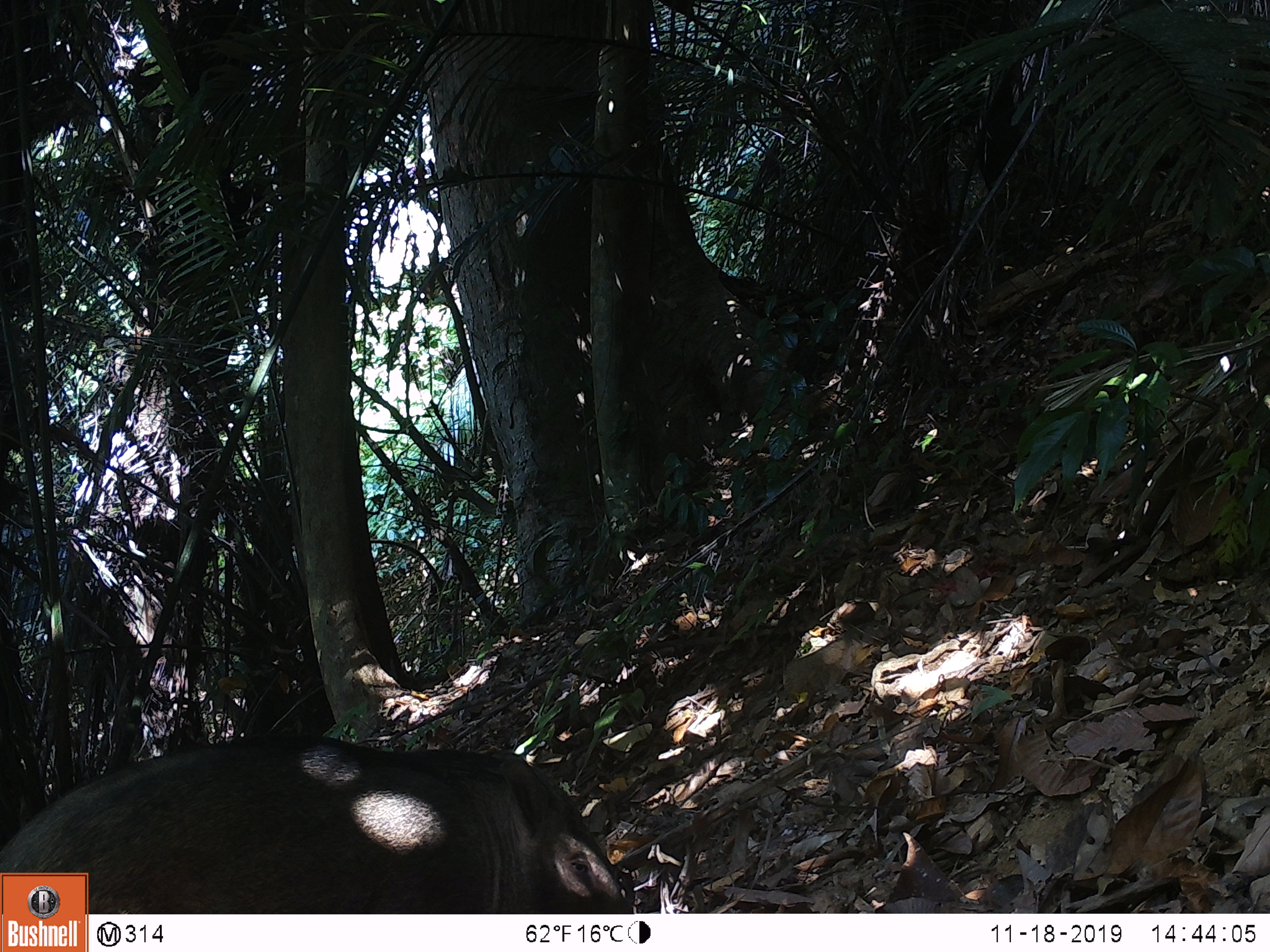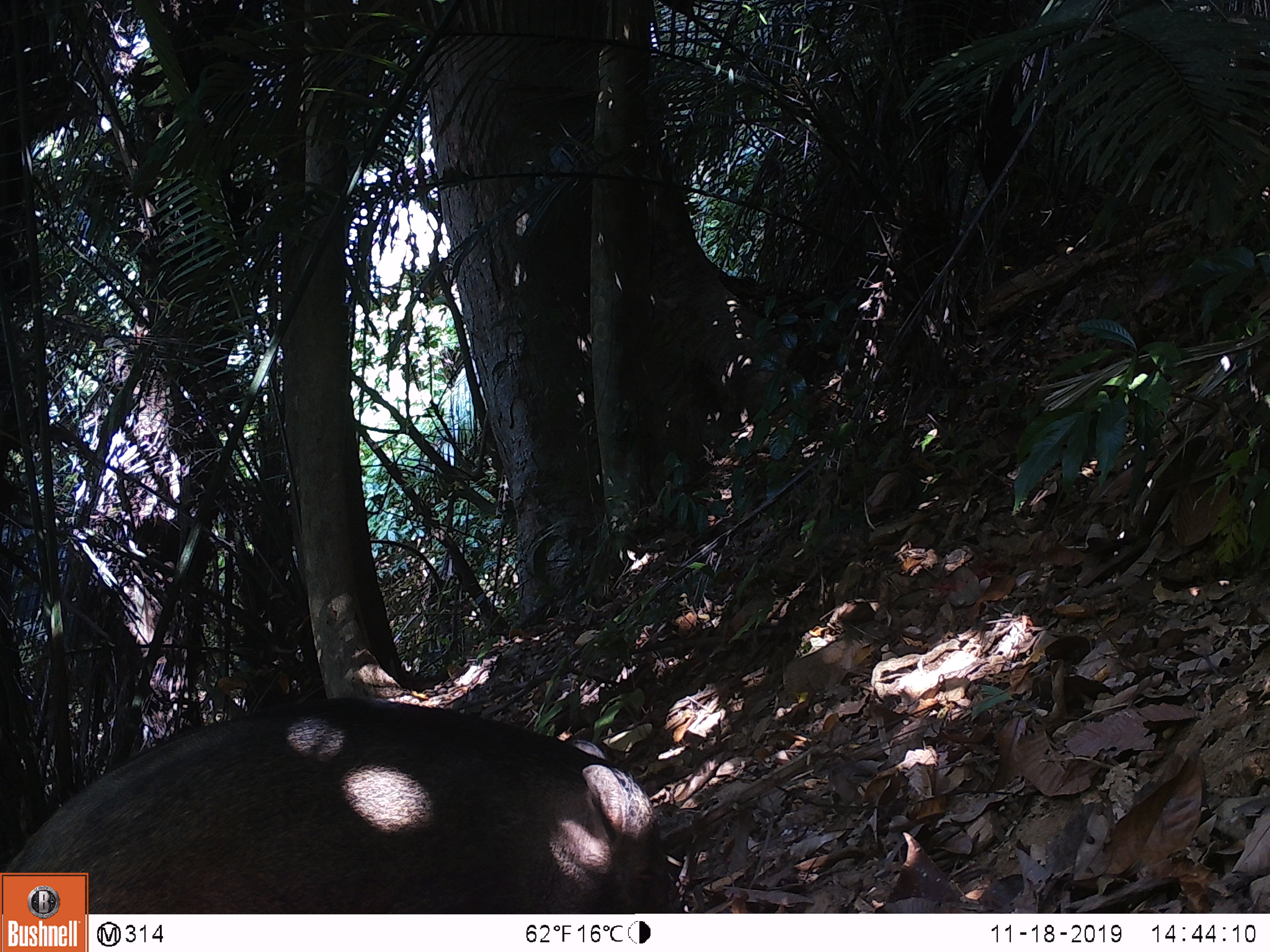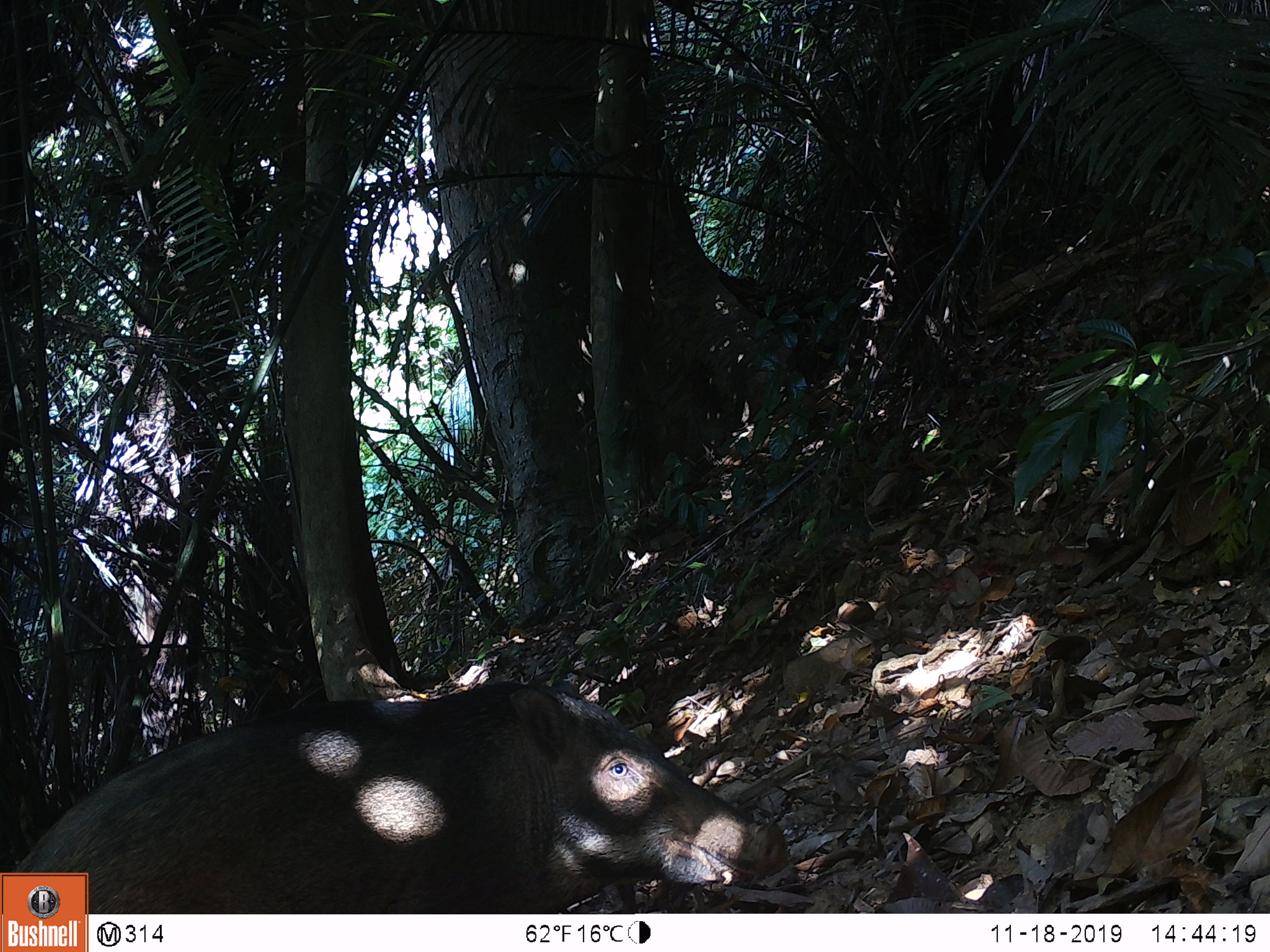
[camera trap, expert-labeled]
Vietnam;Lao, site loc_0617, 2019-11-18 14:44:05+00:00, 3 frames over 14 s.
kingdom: Animalia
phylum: Chordata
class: Mammalia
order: Artiodactyla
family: Suidae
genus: Sus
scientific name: Sus scrofa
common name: eurasian wild pig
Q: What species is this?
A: Eurasian wild pig (Sus scrofa).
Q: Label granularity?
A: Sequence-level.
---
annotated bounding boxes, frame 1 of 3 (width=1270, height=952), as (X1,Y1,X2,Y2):
eurasian wild pig: (0,739,633,911)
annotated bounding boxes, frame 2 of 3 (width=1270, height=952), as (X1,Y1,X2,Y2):
eurasian wild pig: (0,686,679,912)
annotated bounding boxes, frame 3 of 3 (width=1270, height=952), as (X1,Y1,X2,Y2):
eurasian wild pig: (0,676,790,911)